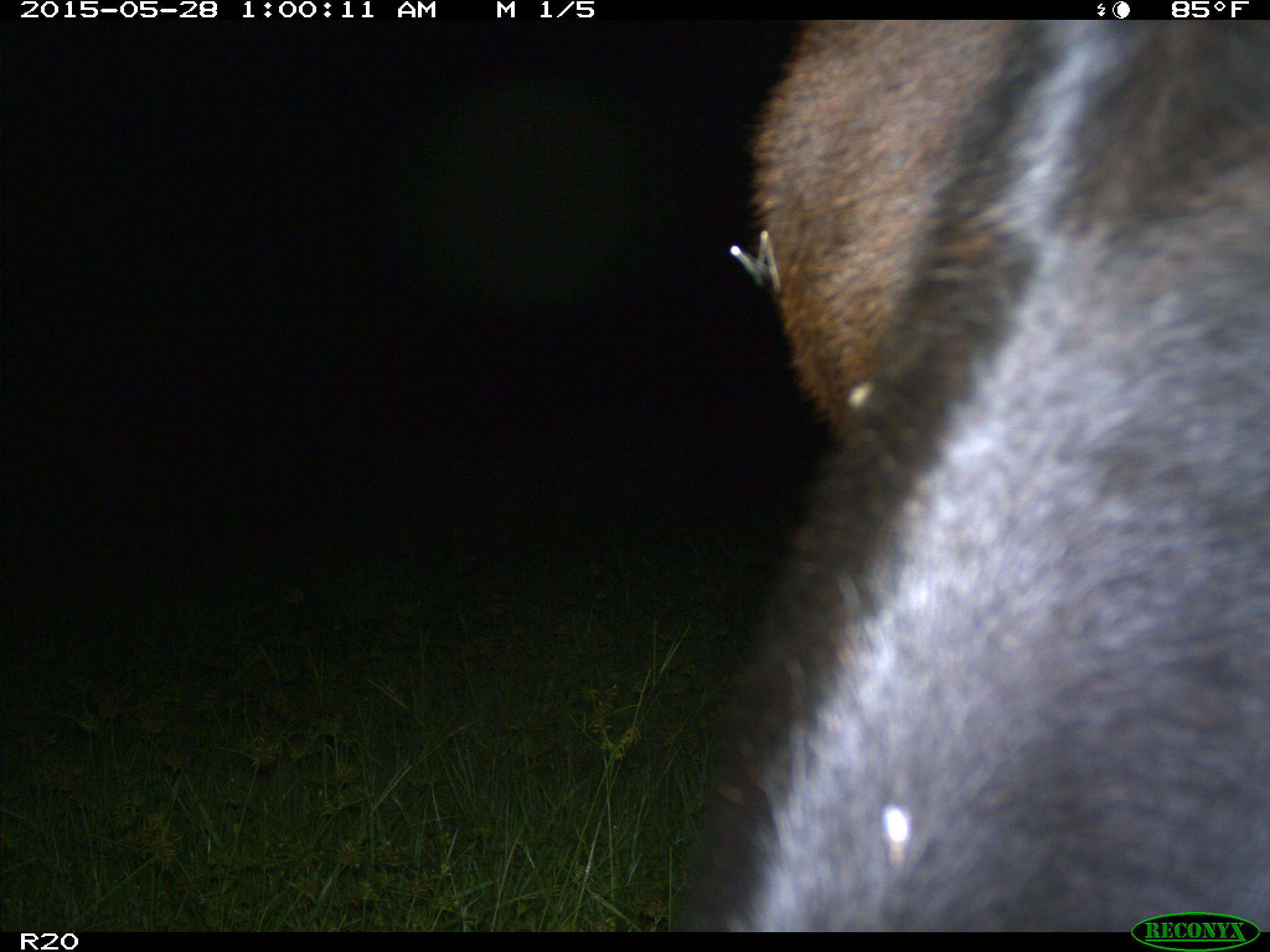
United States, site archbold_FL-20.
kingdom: Animalia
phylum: Chordata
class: Mammalia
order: Artiodactyla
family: Bovidae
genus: Bos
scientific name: Bos taurus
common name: domestic cow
Bos taurus (domestic cow).